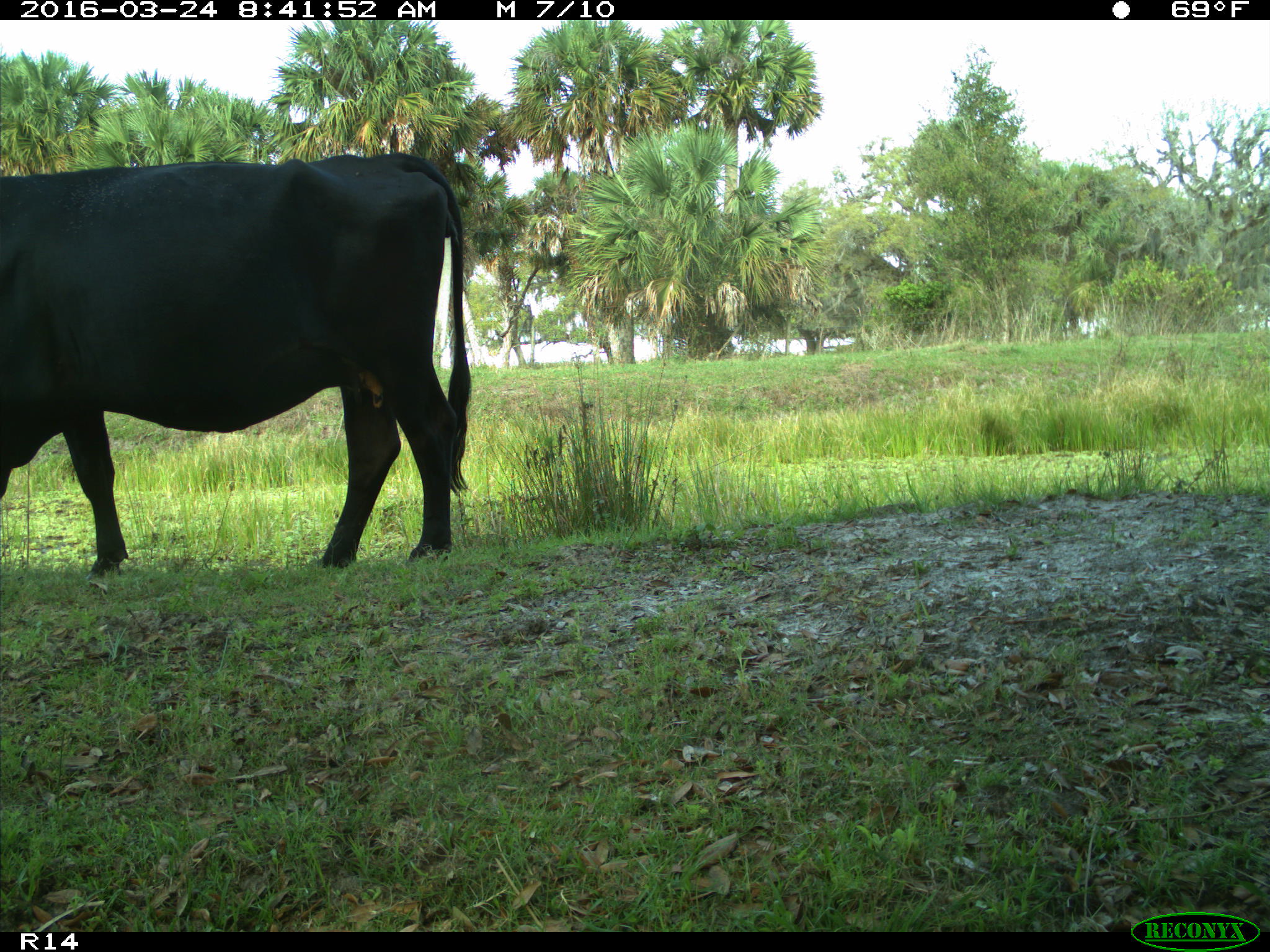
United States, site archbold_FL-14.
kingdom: Animalia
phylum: Chordata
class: Mammalia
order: Artiodactyla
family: Bovidae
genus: Bos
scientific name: Bos taurus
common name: domestic cow